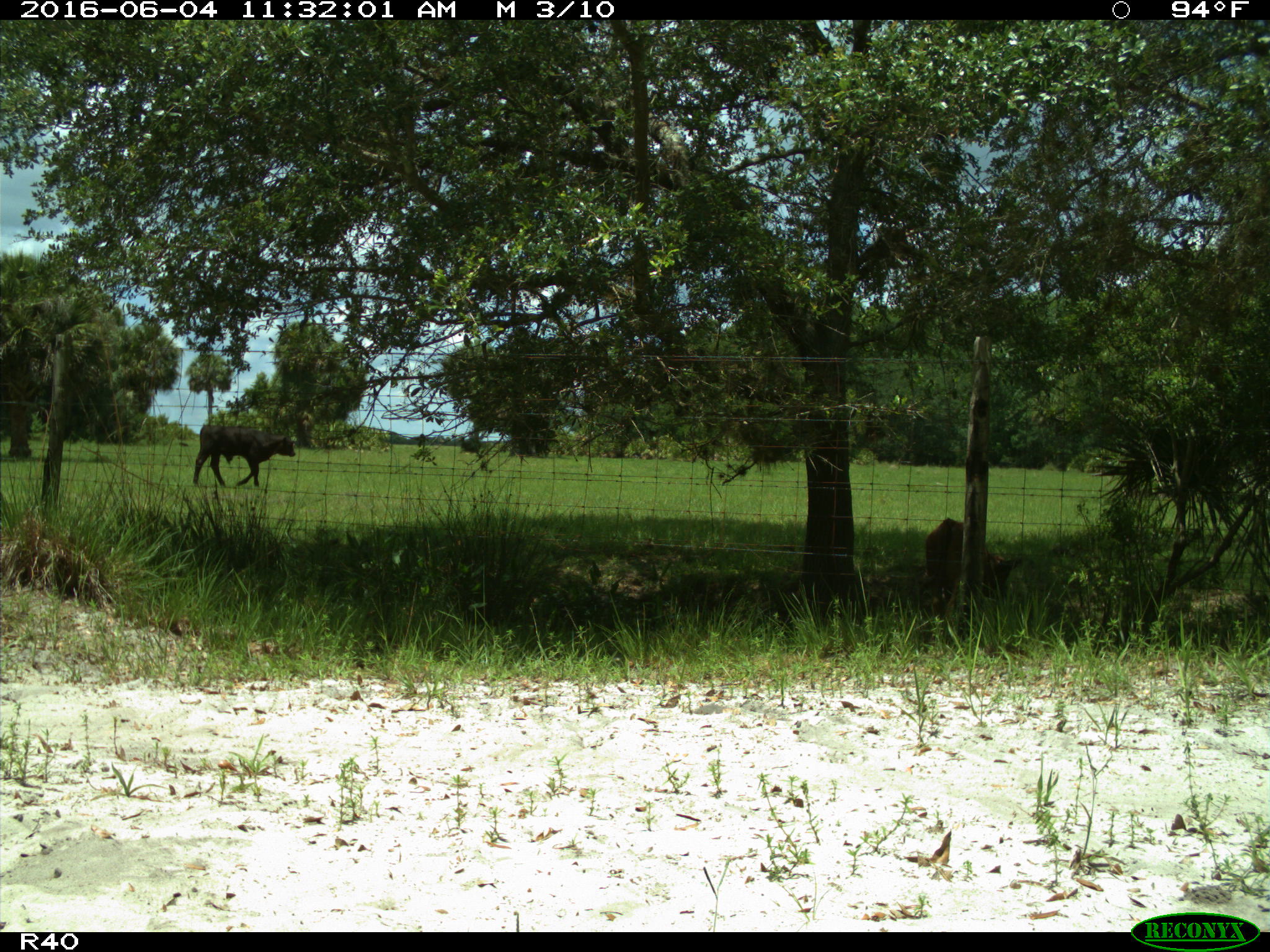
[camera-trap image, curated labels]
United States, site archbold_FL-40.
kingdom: Animalia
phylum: Chordata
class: Mammalia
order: Artiodactyla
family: Bovidae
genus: Bos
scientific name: Bos taurus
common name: domestic cow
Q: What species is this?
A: Bos taurus (domestic cow).